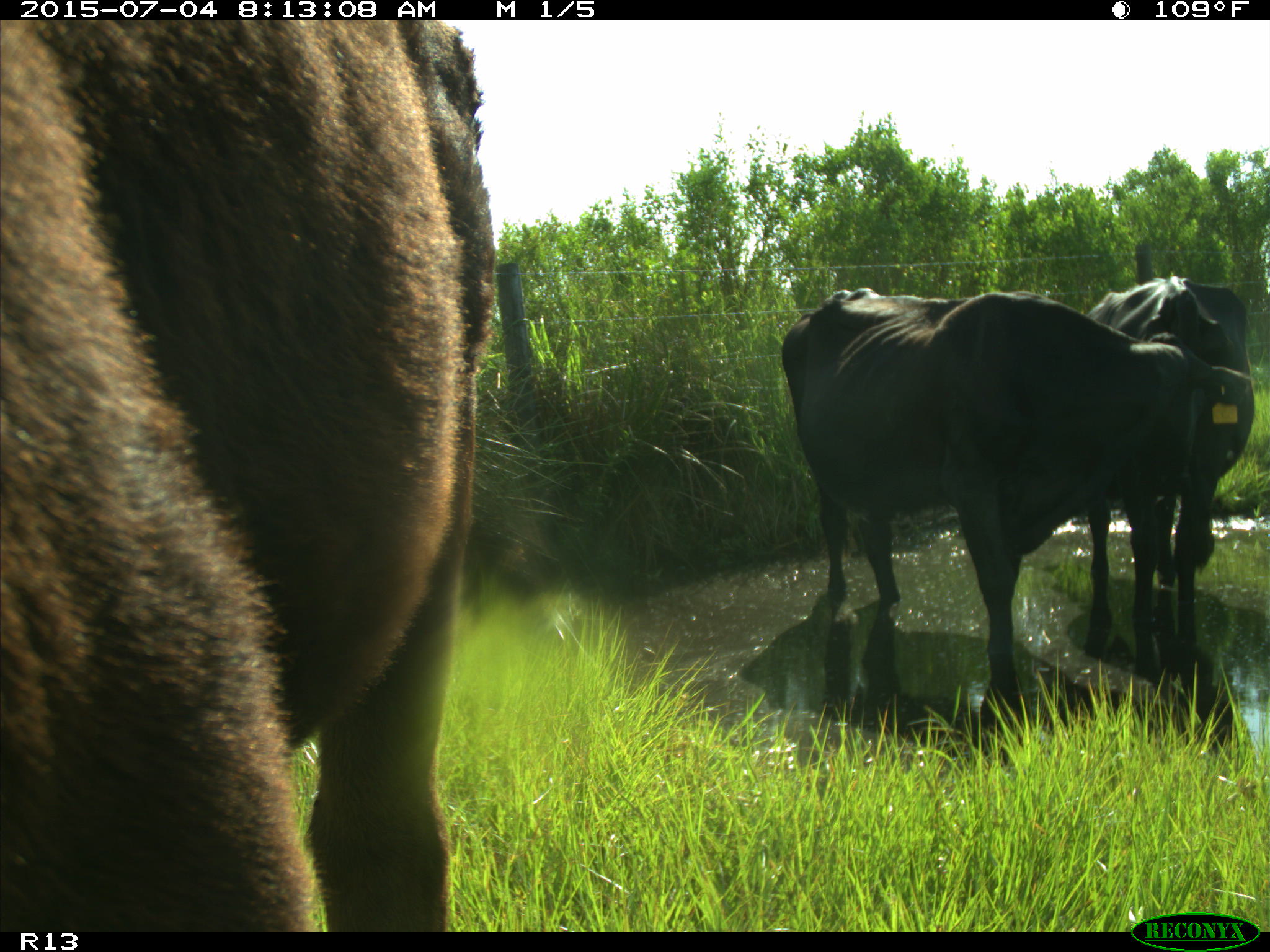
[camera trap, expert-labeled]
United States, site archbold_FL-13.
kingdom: Animalia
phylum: Chordata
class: Mammalia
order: Artiodactyla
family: Bovidae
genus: Bos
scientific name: Bos taurus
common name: domestic cow